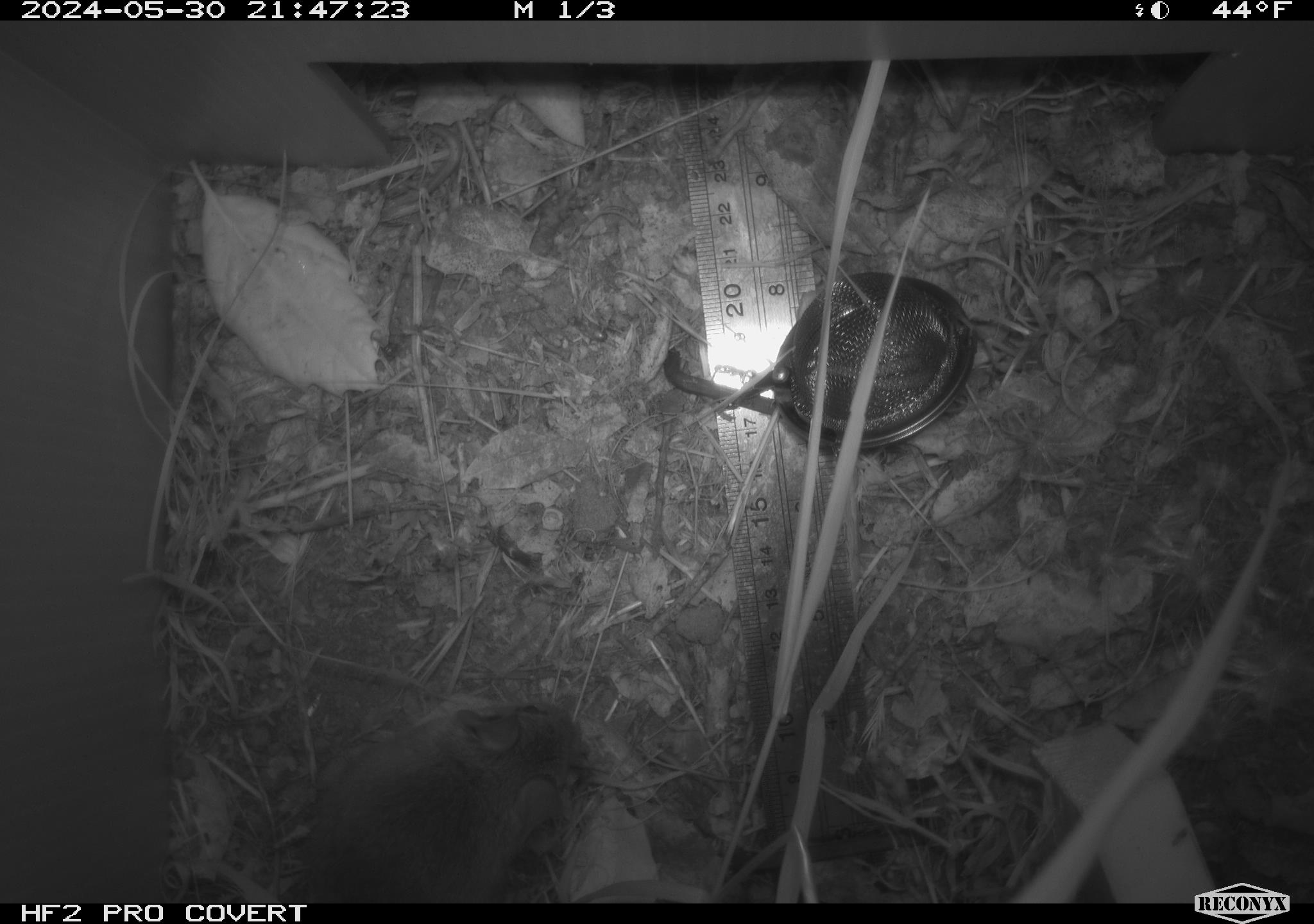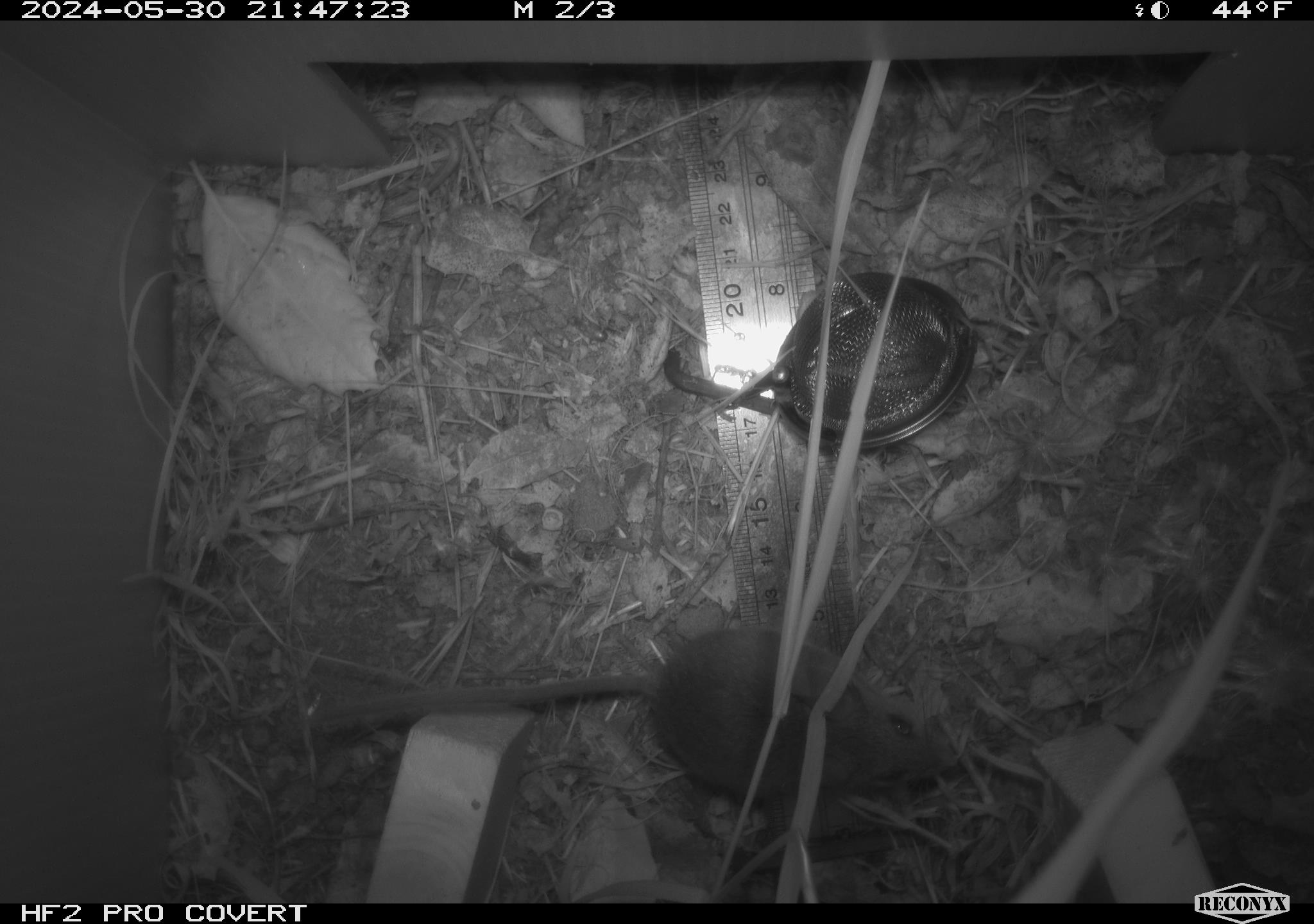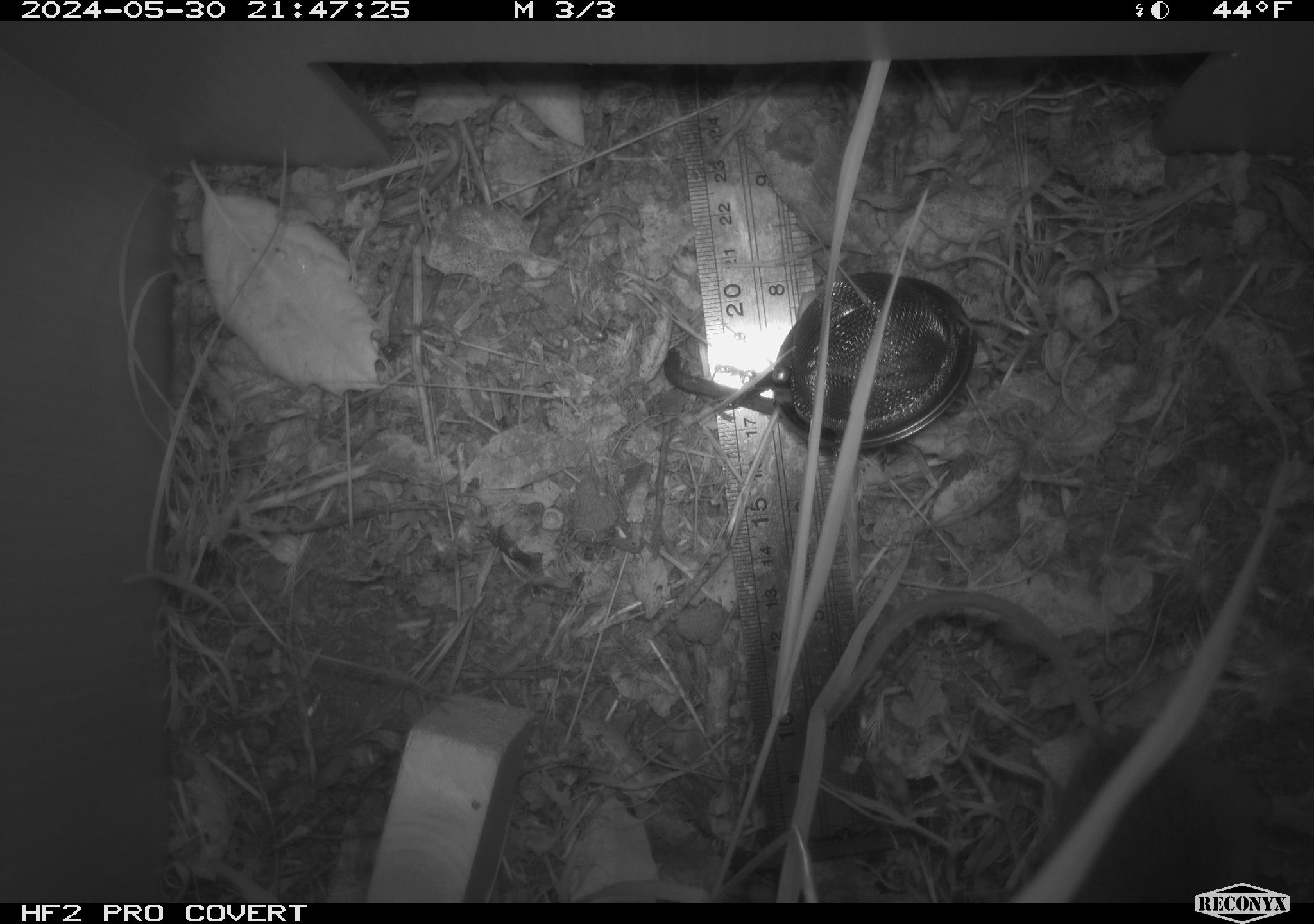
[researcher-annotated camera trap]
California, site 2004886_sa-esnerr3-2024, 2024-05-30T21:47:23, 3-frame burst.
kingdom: Animalia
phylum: Chordata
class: Mammalia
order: Rodentia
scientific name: Rodentia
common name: rodent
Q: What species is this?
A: Rodent (Rodentia).